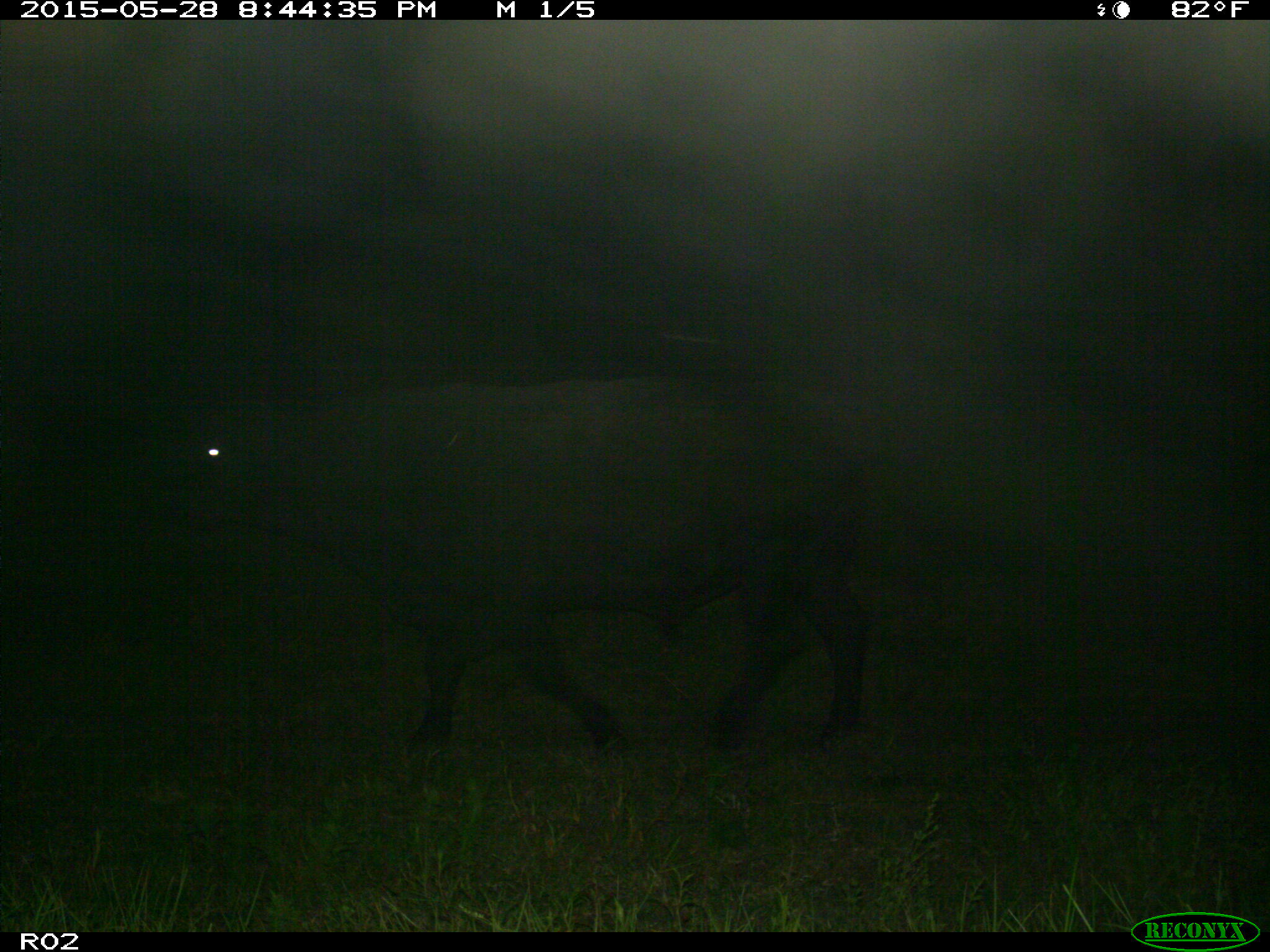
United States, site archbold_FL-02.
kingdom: Animalia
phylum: Chordata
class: Mammalia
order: Artiodactyla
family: Bovidae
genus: Bos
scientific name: Bos taurus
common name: domestic cow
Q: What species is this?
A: Bos taurus (domestic cow).